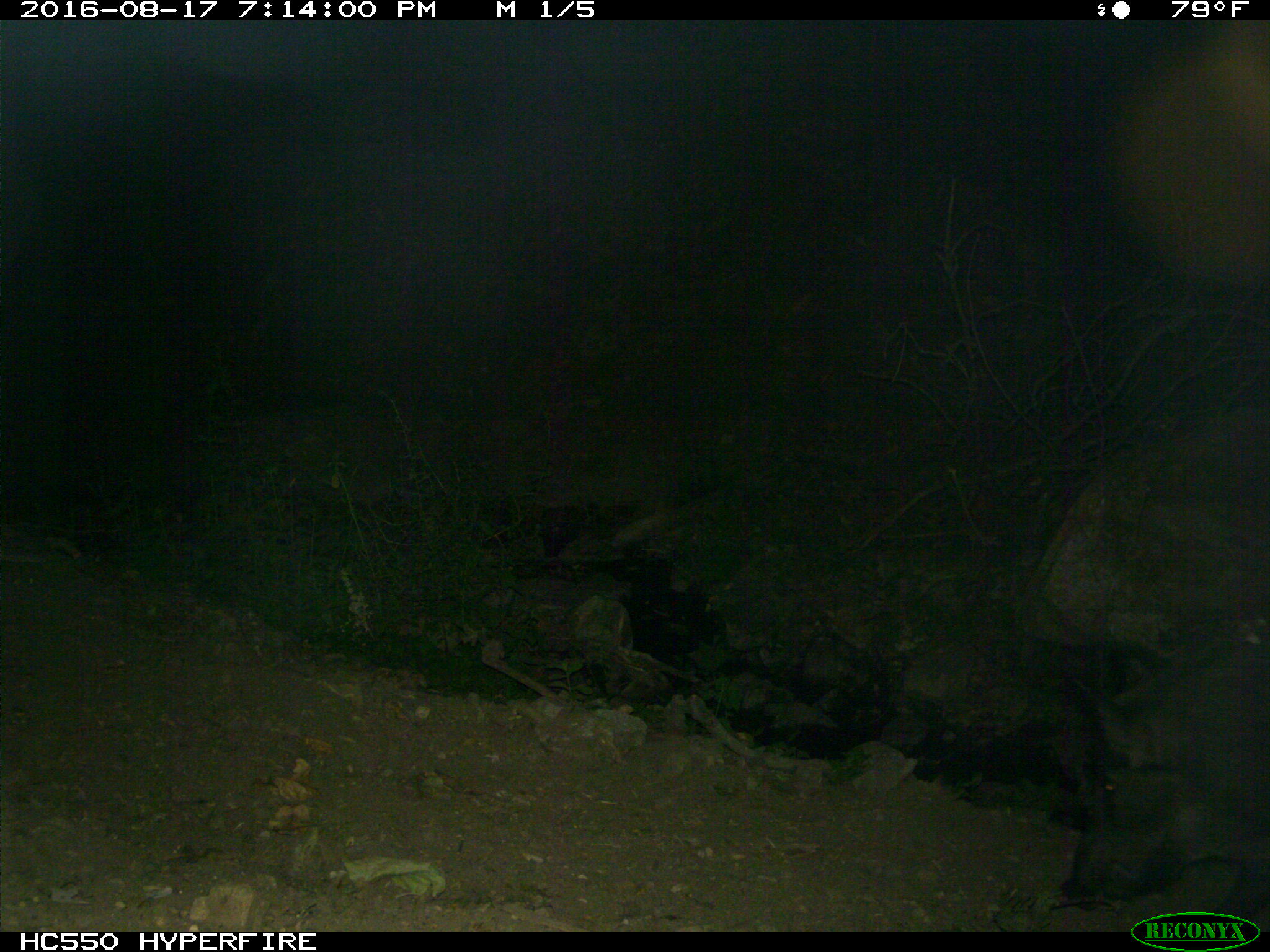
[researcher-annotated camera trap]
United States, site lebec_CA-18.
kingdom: Animalia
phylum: Chordata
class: Mammalia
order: Artiodactyla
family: Suidae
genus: Sus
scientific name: Sus scrofa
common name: wild boar